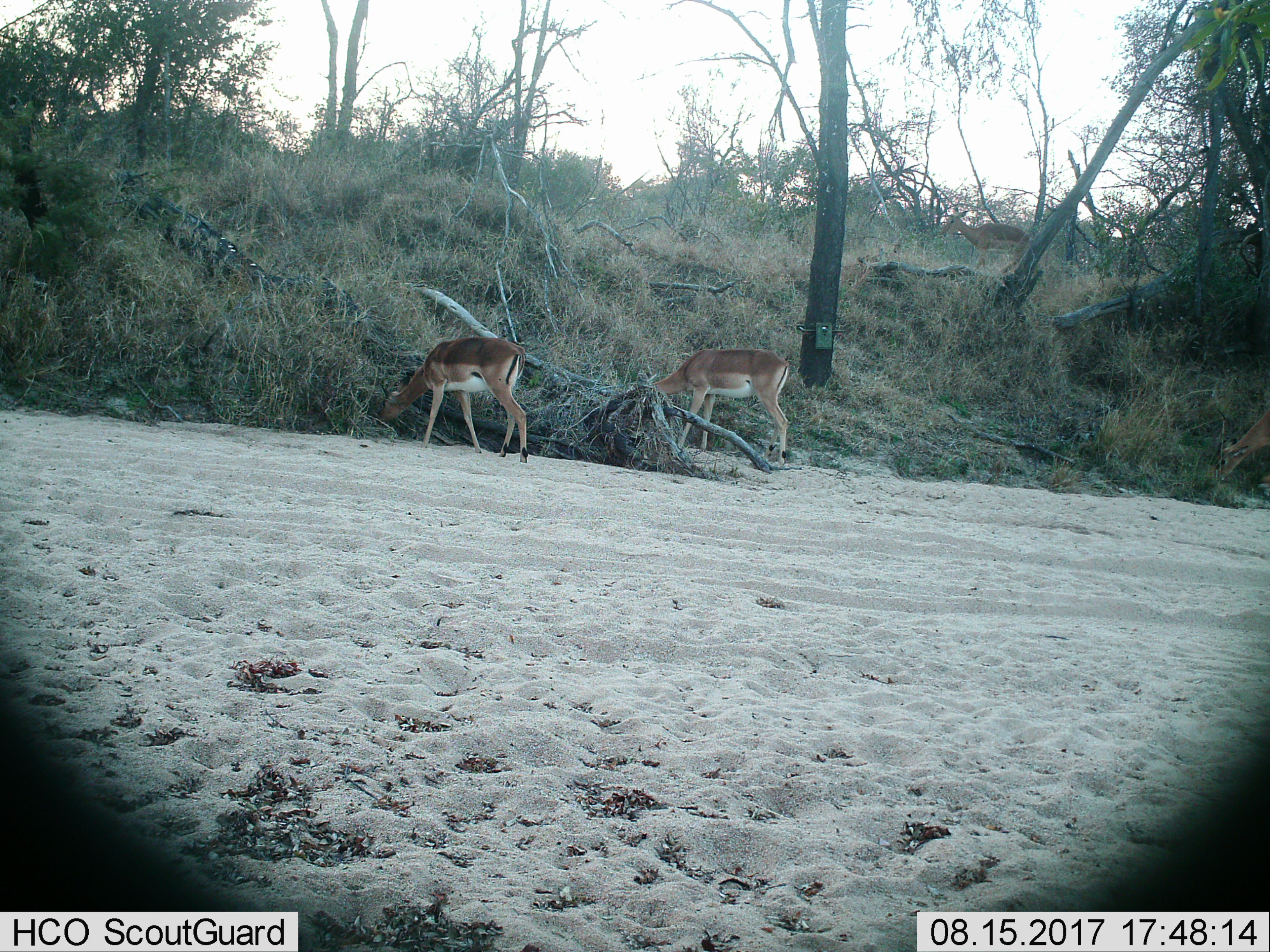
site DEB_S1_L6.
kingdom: Animalia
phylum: Chordata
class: Mammalia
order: Artiodactyla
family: Bovidae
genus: Aepyceros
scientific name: Aepyceros melampus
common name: impala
Impala (Aepyceros melampus), count 3. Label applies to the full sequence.